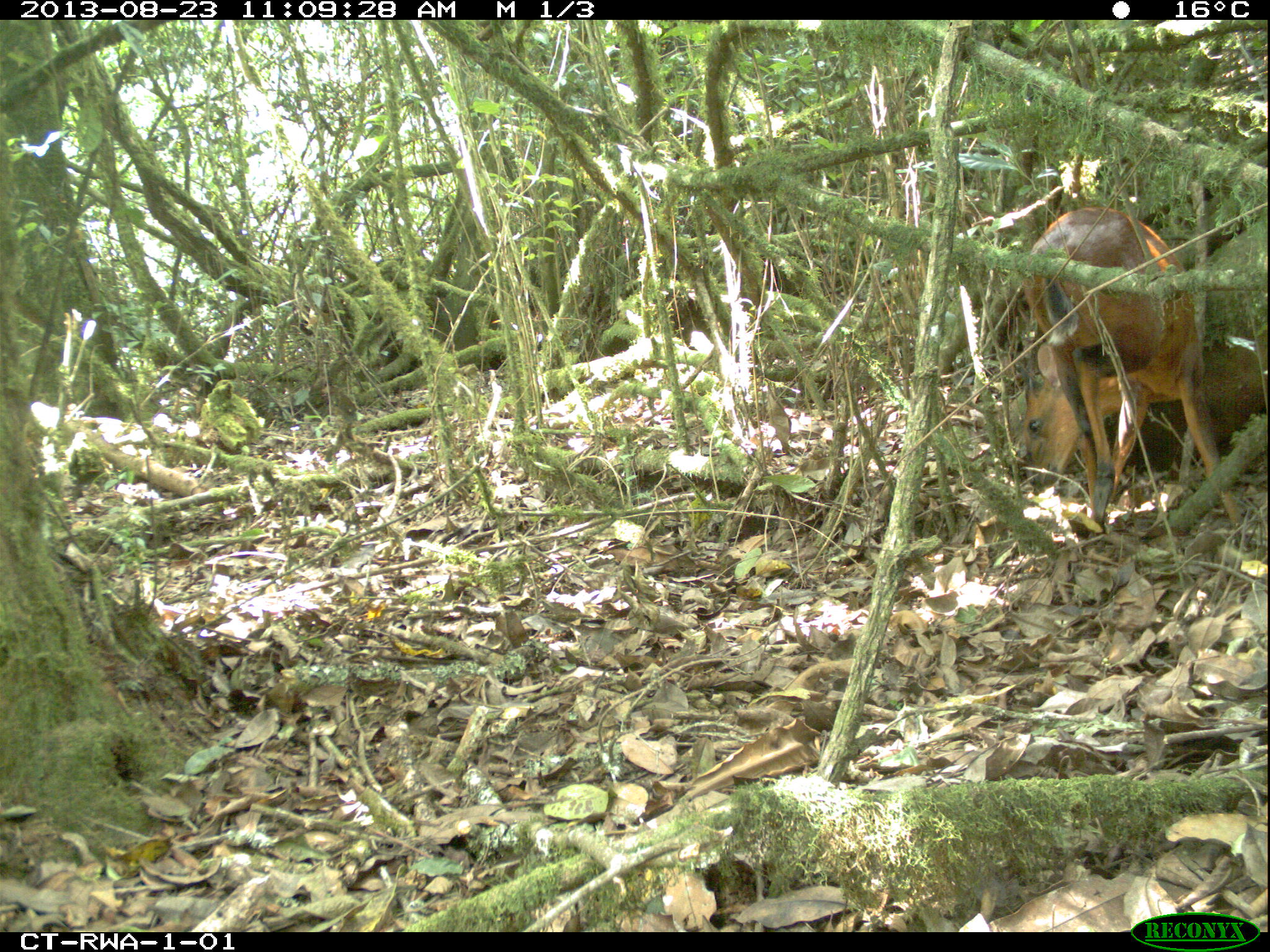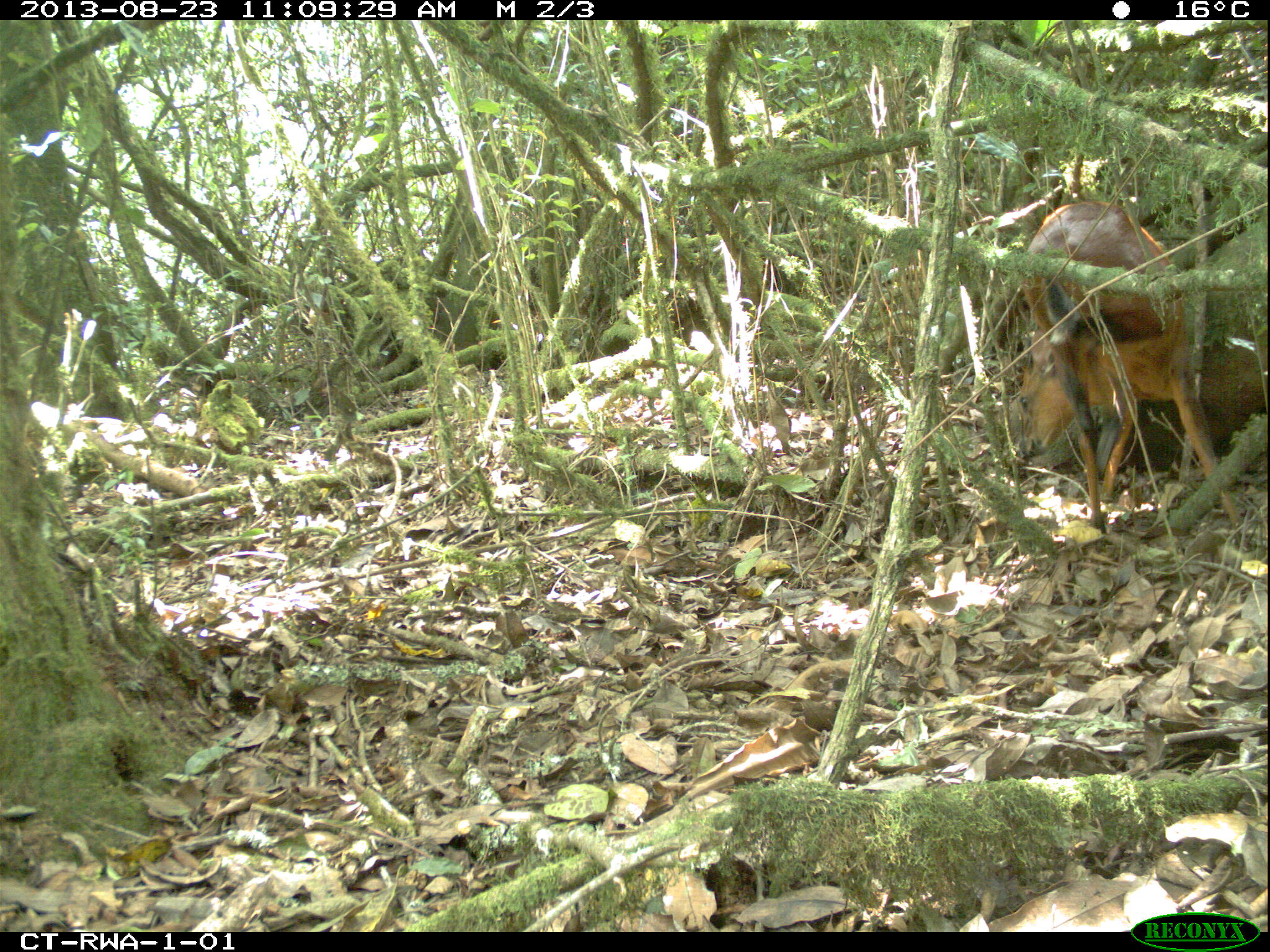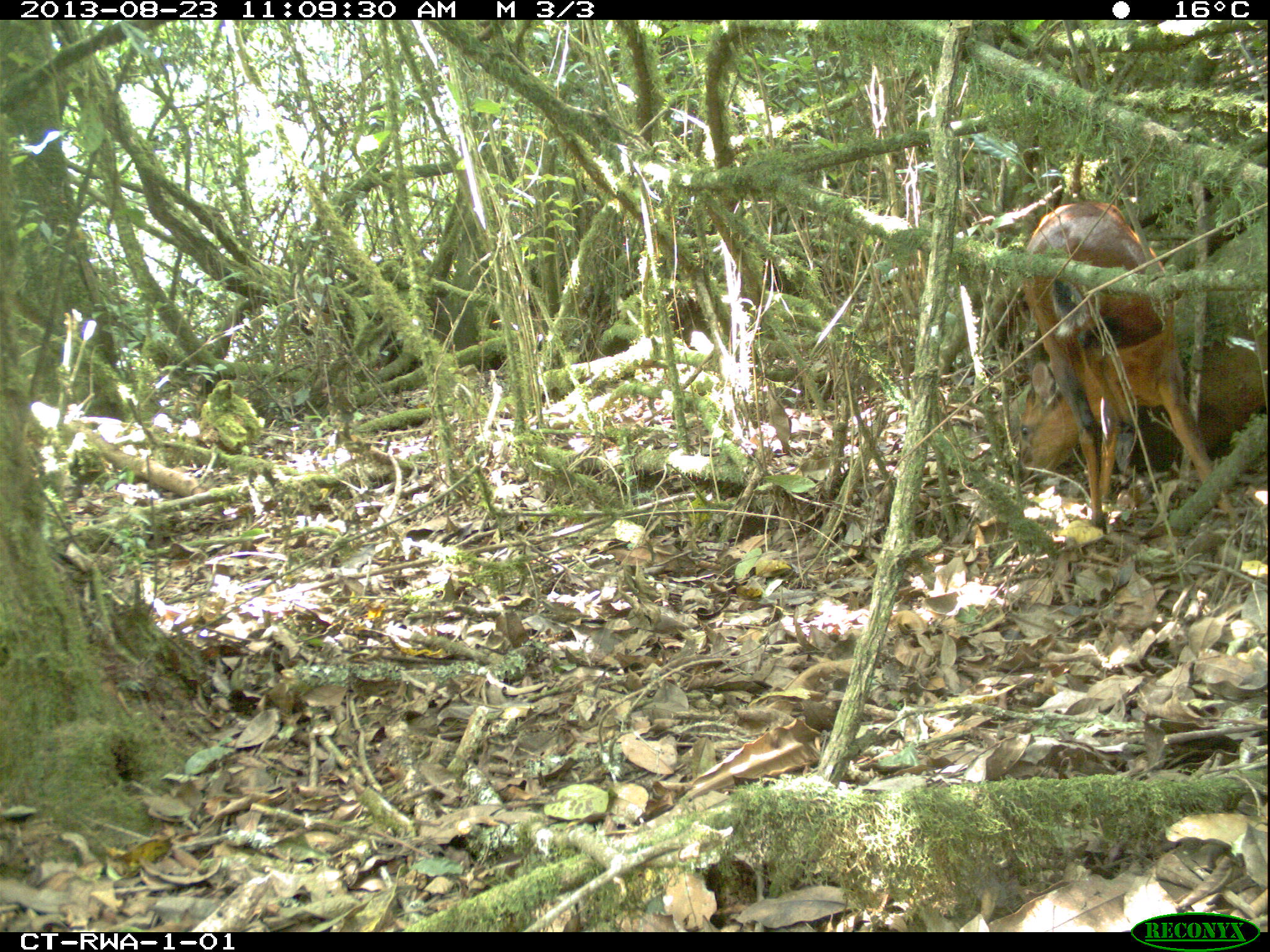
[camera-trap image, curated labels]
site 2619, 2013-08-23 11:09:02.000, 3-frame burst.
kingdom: Animalia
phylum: Chordata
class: Mammalia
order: Artiodactyla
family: Bovidae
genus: Cephalophus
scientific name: Cephalophus nigrifrons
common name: black-fronted duiker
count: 1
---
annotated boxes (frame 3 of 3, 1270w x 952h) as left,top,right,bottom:
cephalophus nigrifrons: 1013,195,1243,528